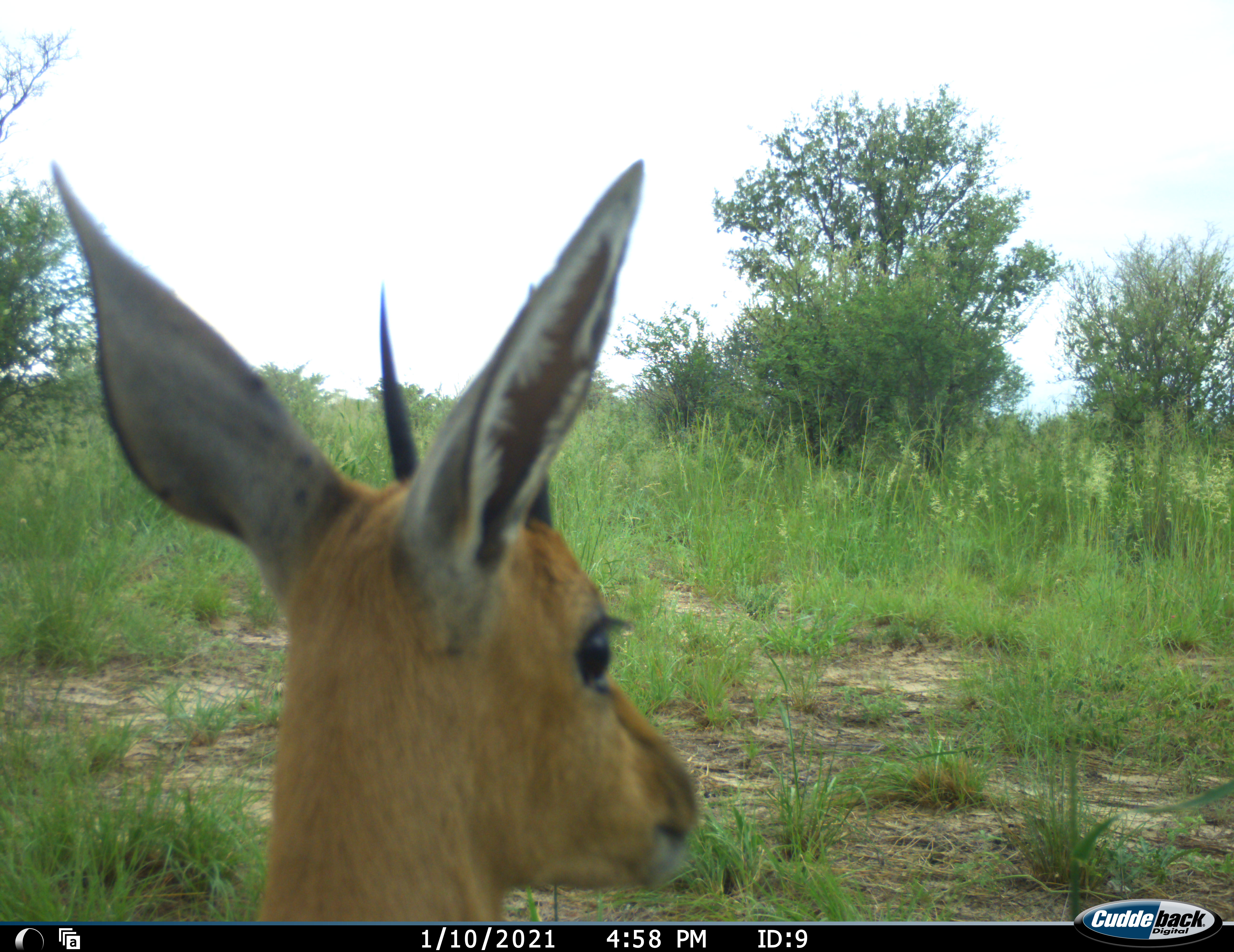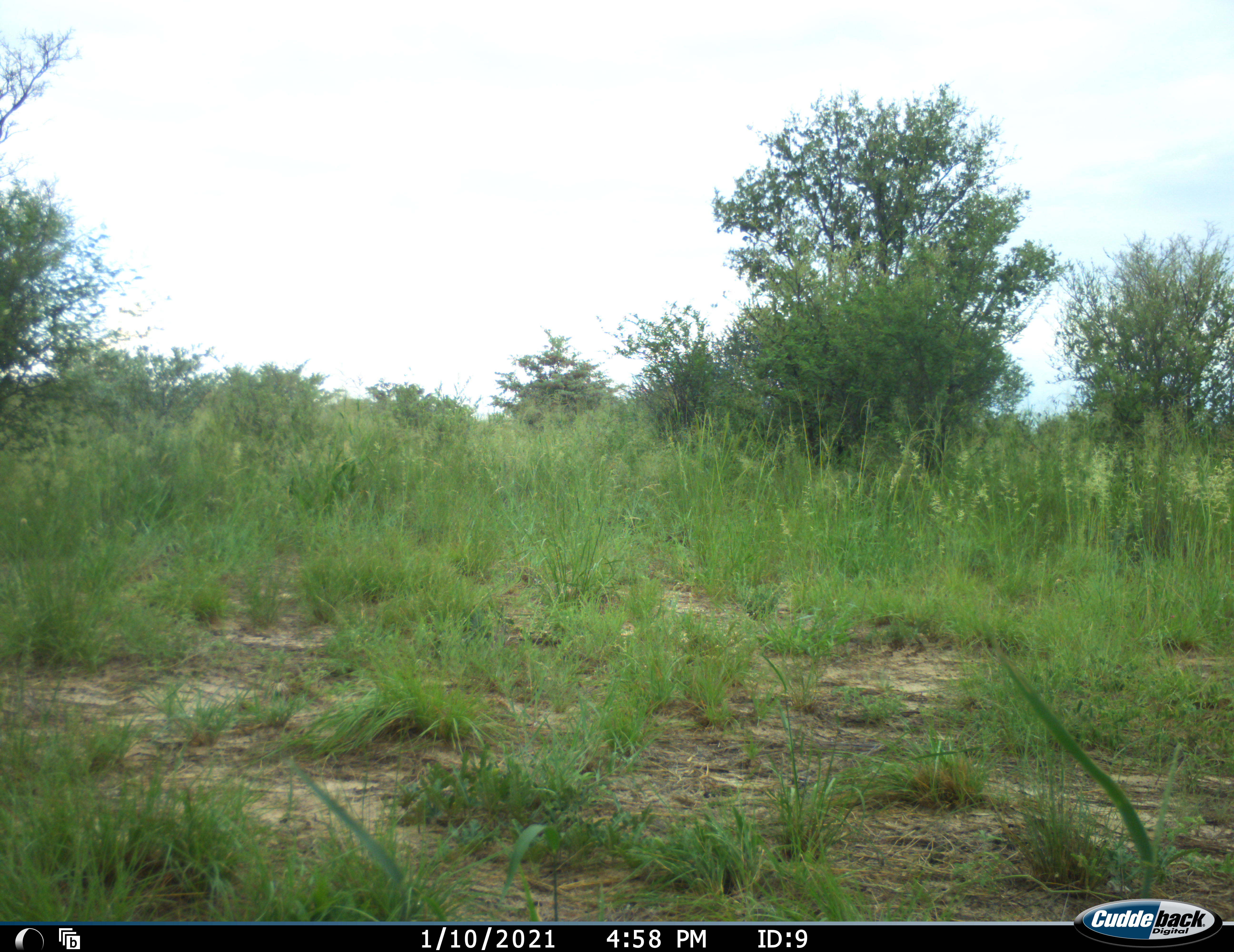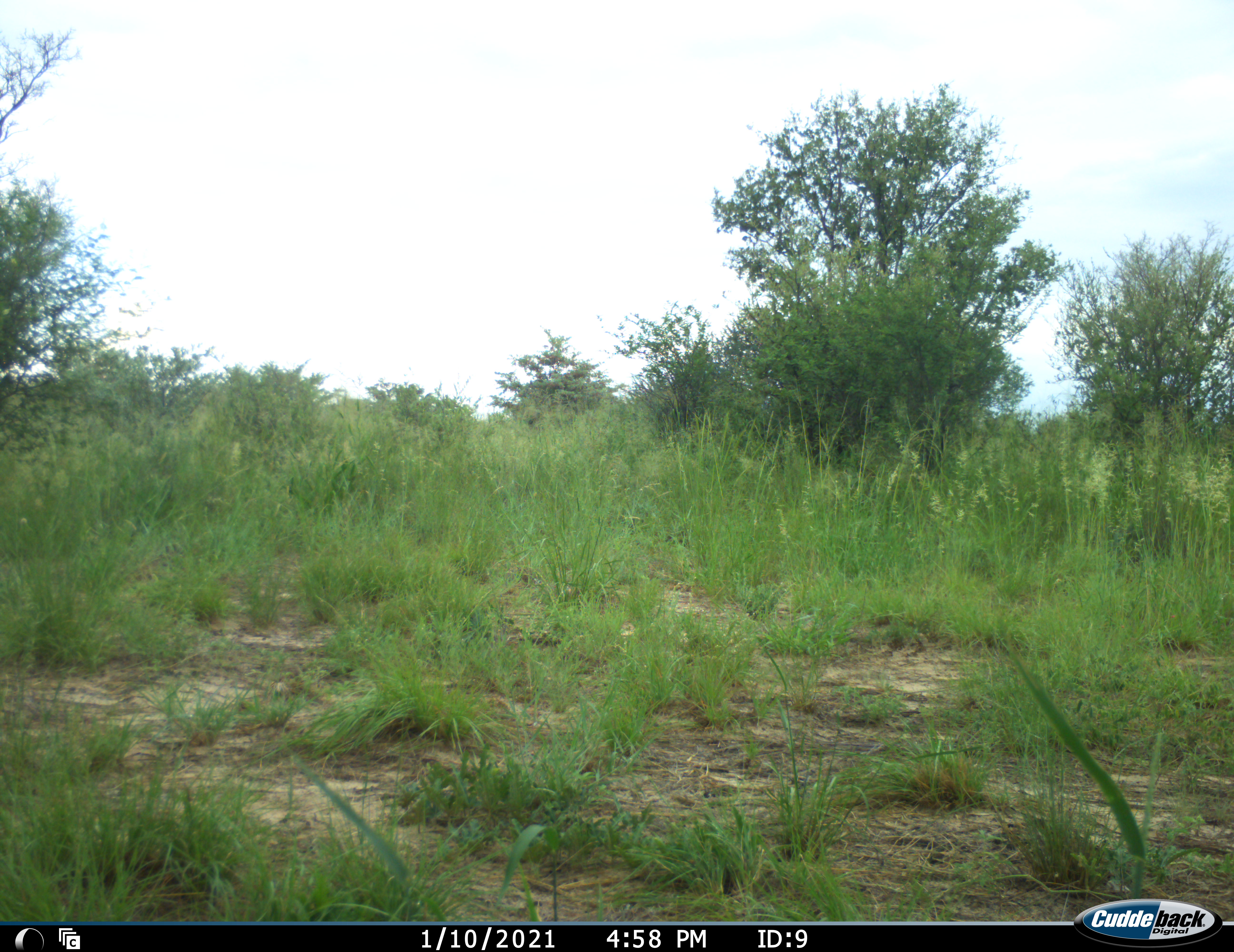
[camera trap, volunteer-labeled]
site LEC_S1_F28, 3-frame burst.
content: unidentified animal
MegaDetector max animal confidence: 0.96